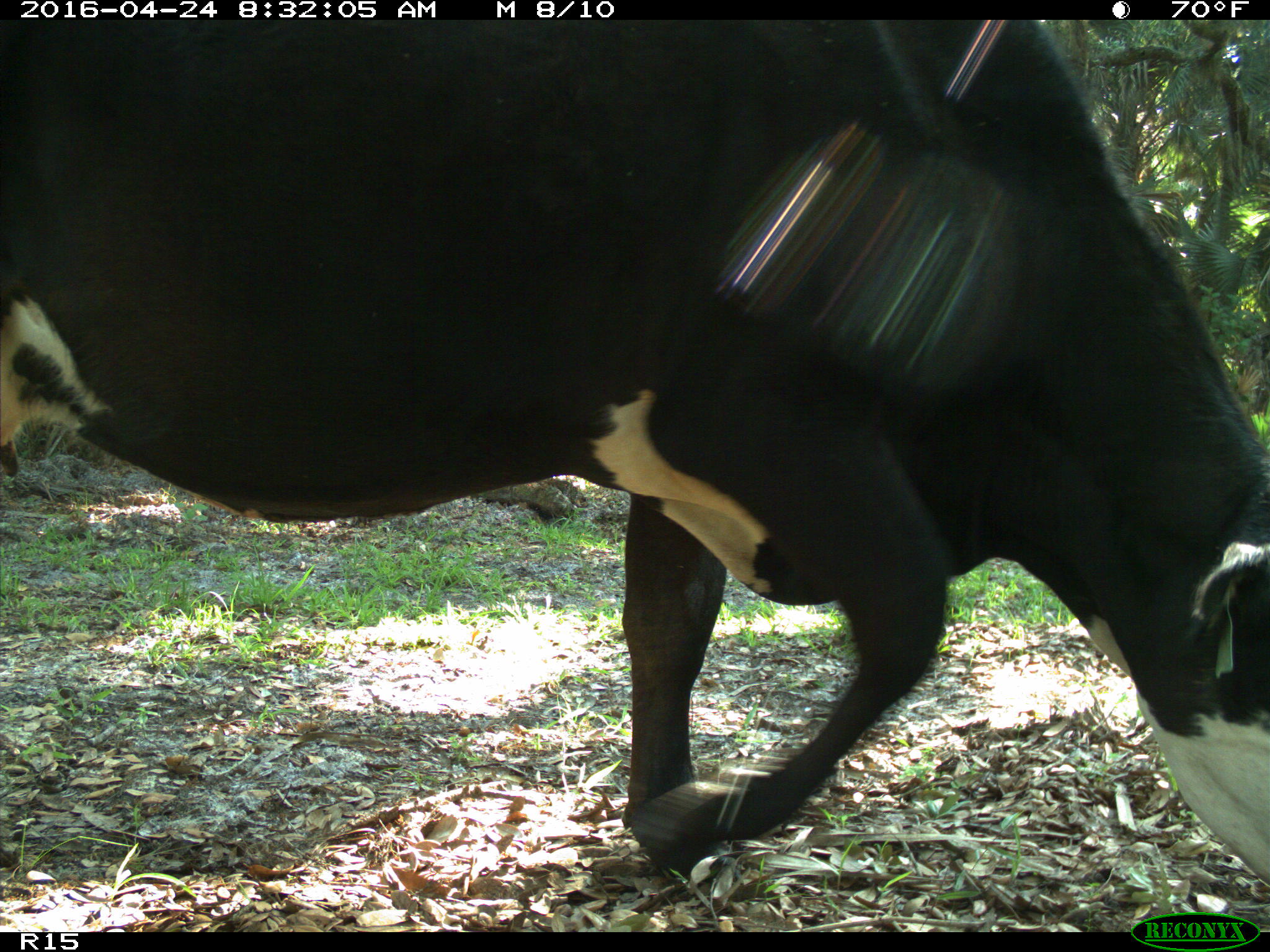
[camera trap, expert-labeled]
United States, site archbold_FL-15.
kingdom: Animalia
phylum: Chordata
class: Mammalia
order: Artiodactyla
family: Bovidae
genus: Bos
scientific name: Bos taurus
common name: domestic cow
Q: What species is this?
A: Bos taurus (domestic cow).